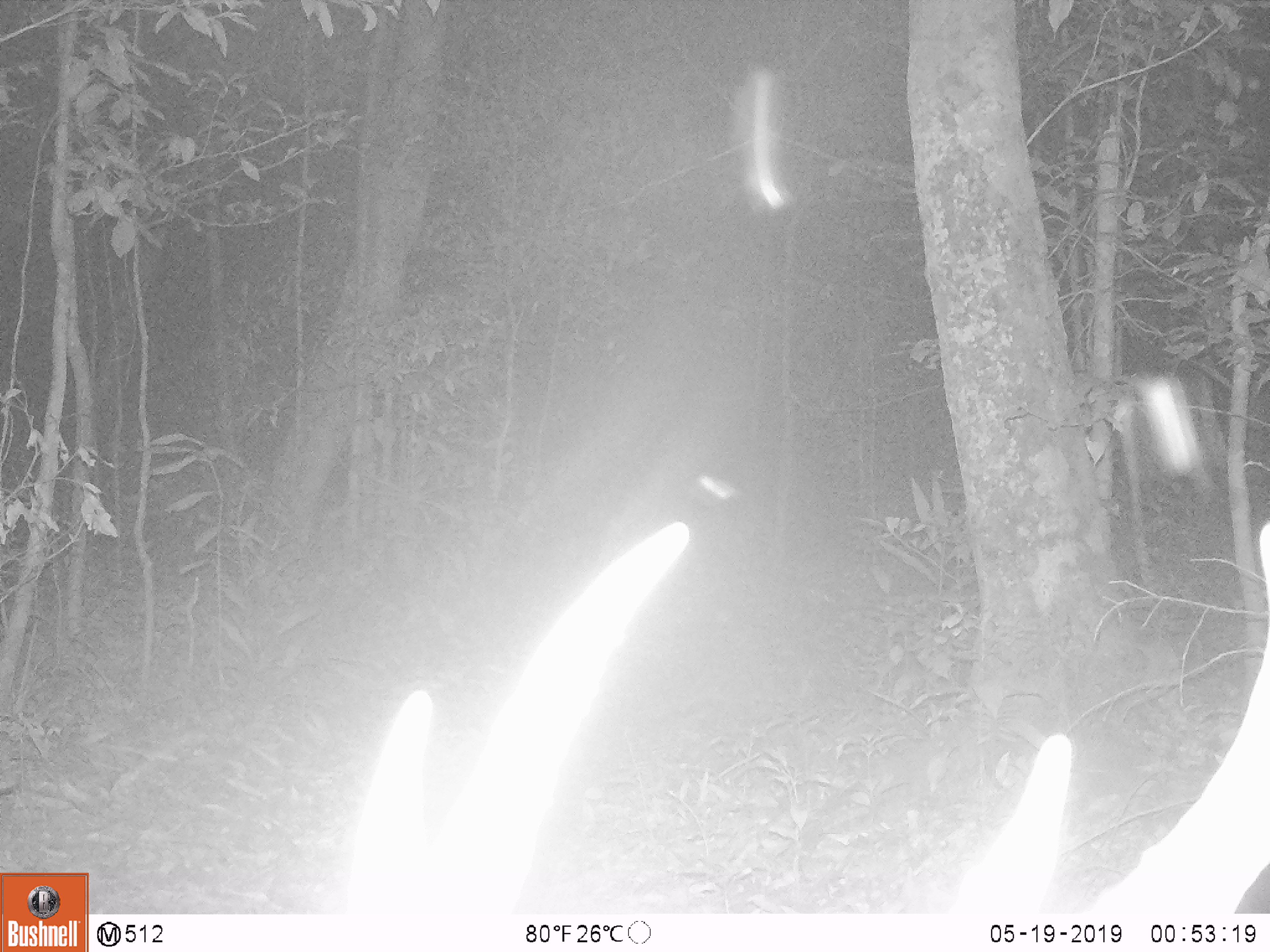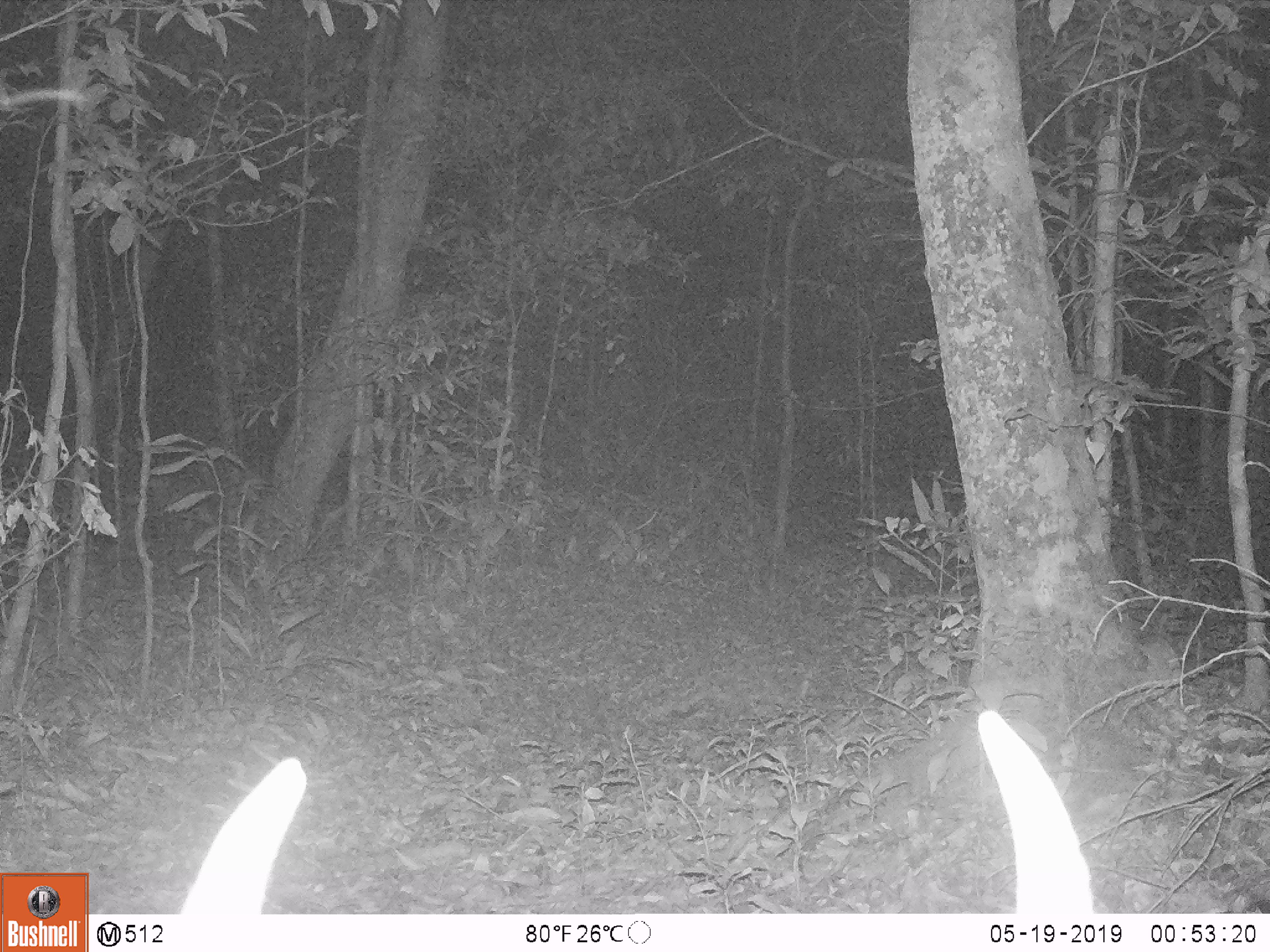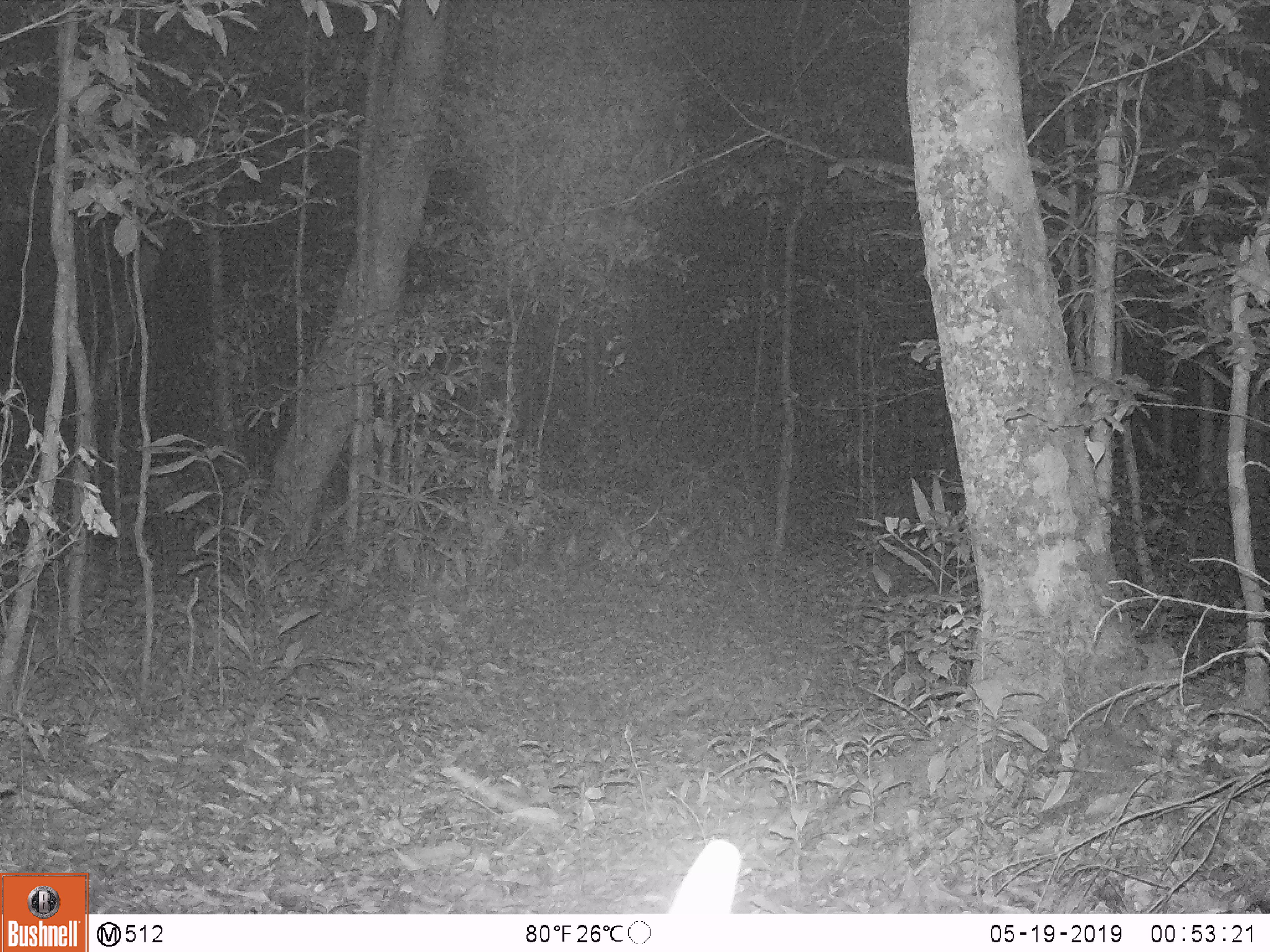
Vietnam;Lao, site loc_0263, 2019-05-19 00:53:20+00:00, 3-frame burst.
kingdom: Animalia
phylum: Chordata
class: Mammalia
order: Artiodactyla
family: Cervidae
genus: Muntiacus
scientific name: Muntiacus vuquangensis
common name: large-antlered muntjac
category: large antlered muntjac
Large antlered muntjac (large-antlered muntjac) (Muntiacus vuquangensis). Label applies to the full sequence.